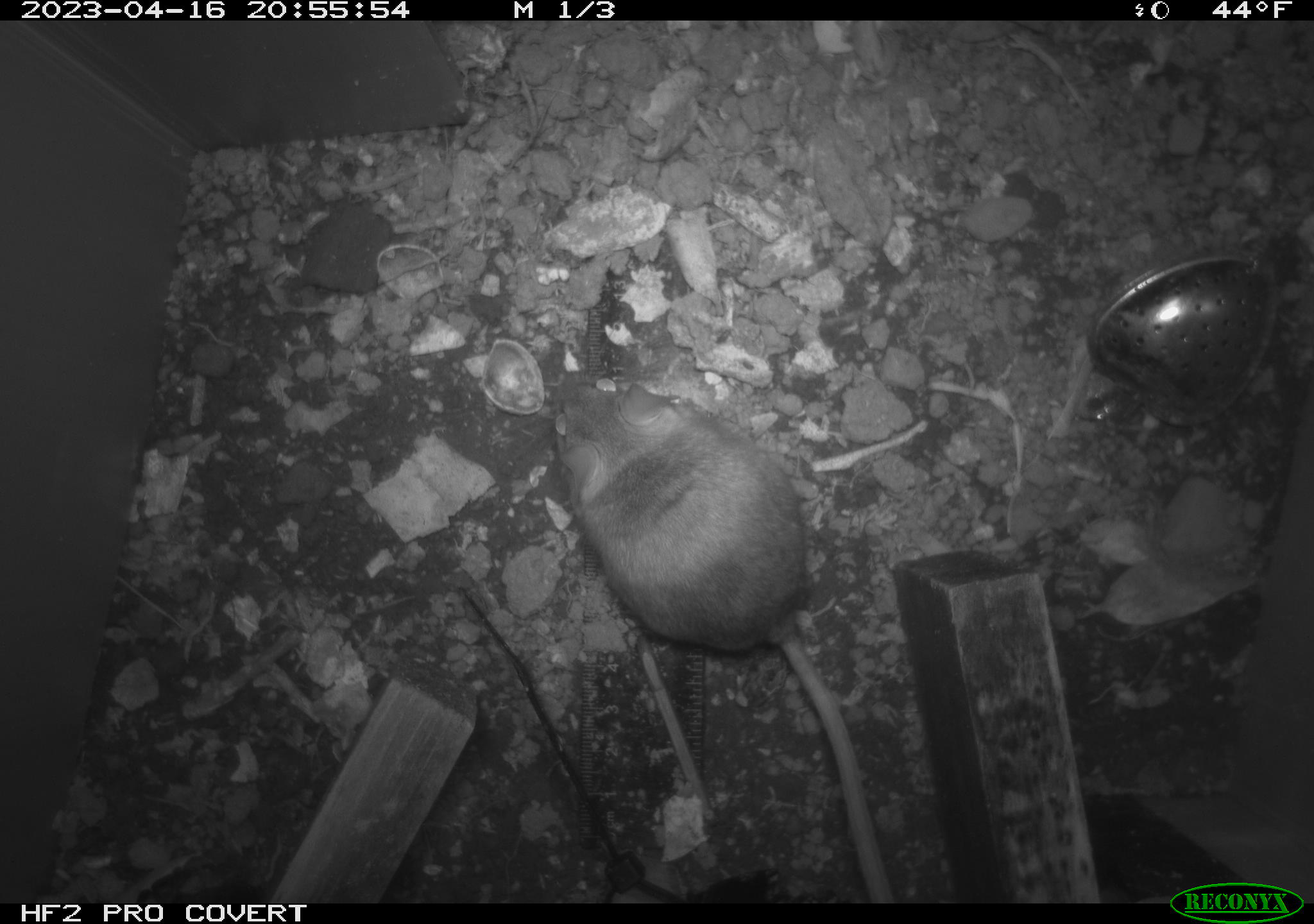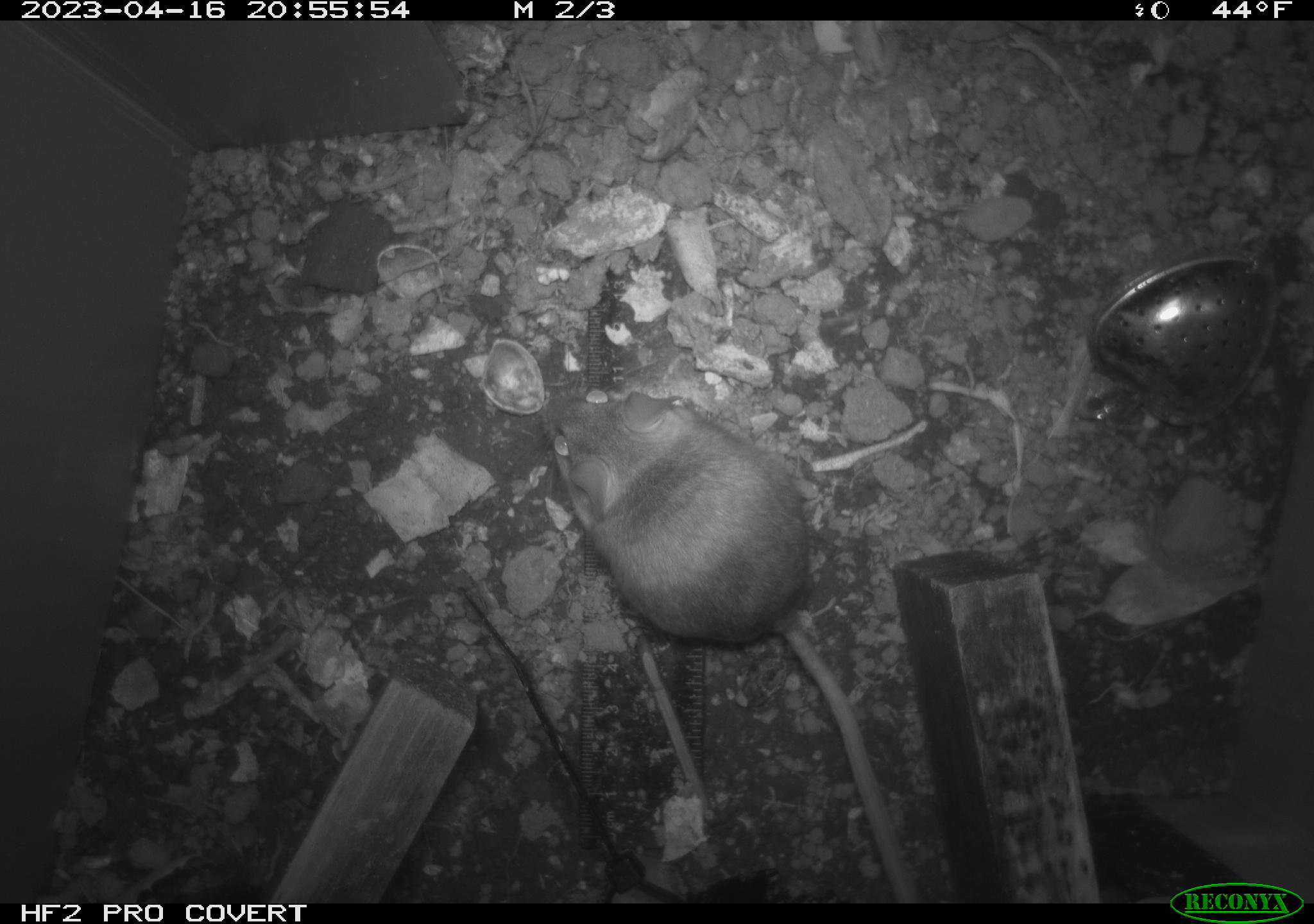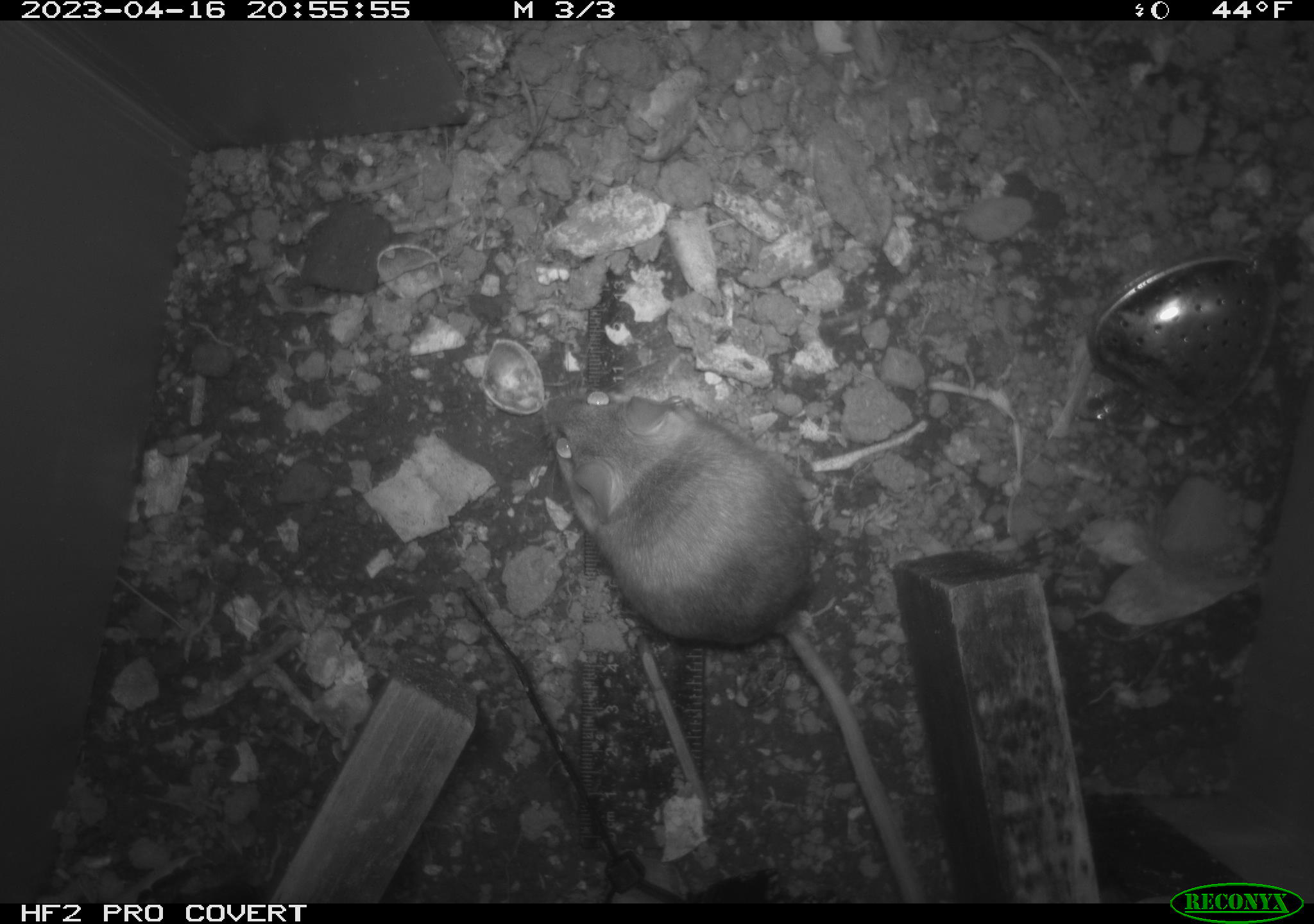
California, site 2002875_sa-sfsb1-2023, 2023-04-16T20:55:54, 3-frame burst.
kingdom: Animalia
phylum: Chordata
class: Mammalia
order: Rodentia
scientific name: Rodentia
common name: mouse species